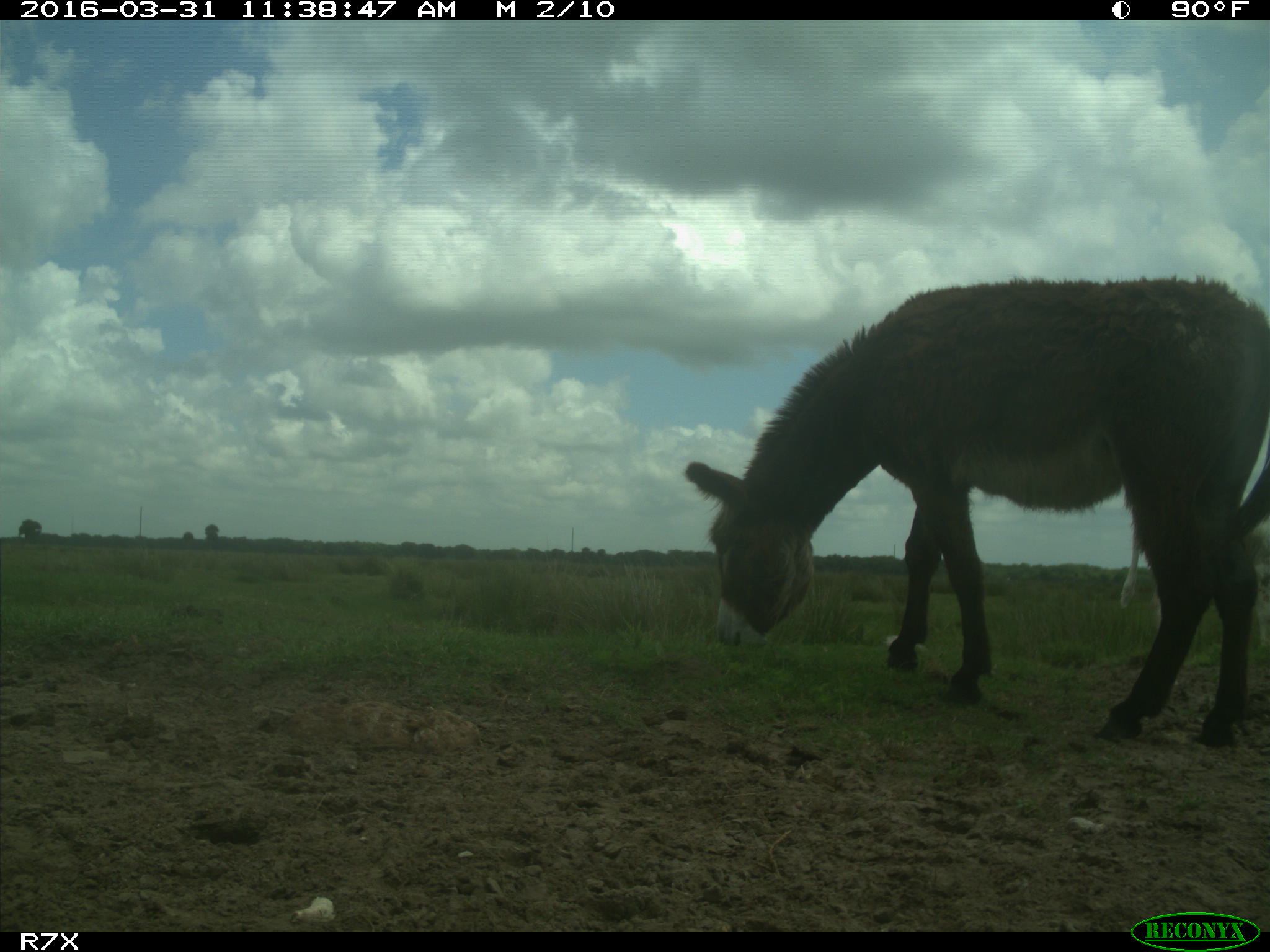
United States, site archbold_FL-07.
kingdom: Animalia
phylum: Chordata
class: Mammalia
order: Artiodactyla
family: Bovidae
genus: Bos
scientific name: Bos taurus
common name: domestic cow